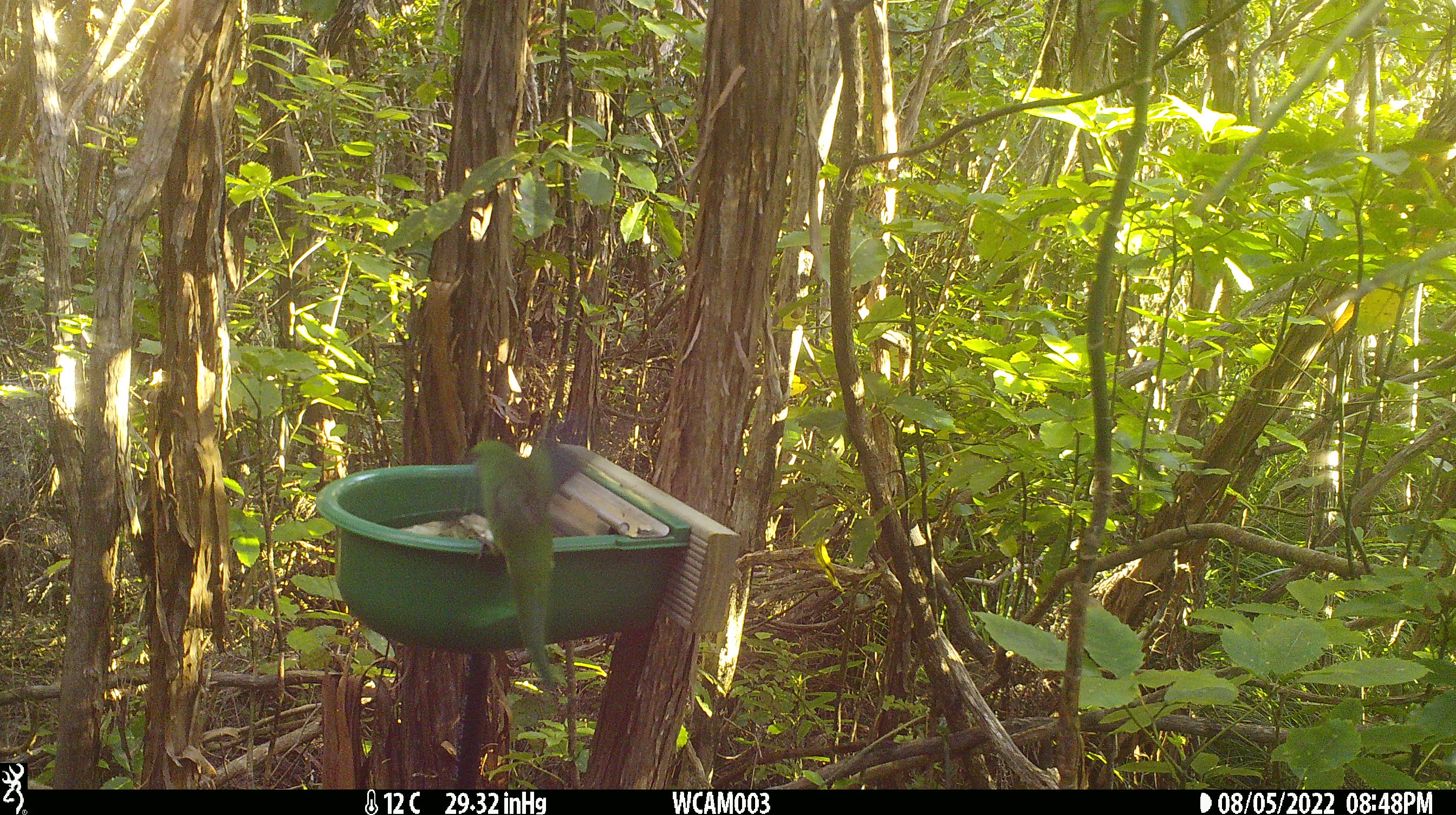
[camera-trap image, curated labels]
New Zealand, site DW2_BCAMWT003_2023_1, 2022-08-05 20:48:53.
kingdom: Animalia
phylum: Chordata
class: Aves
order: Psittaciformes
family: Psittaculidae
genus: Cyanoramphus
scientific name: Cyanoramphus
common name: parakeet